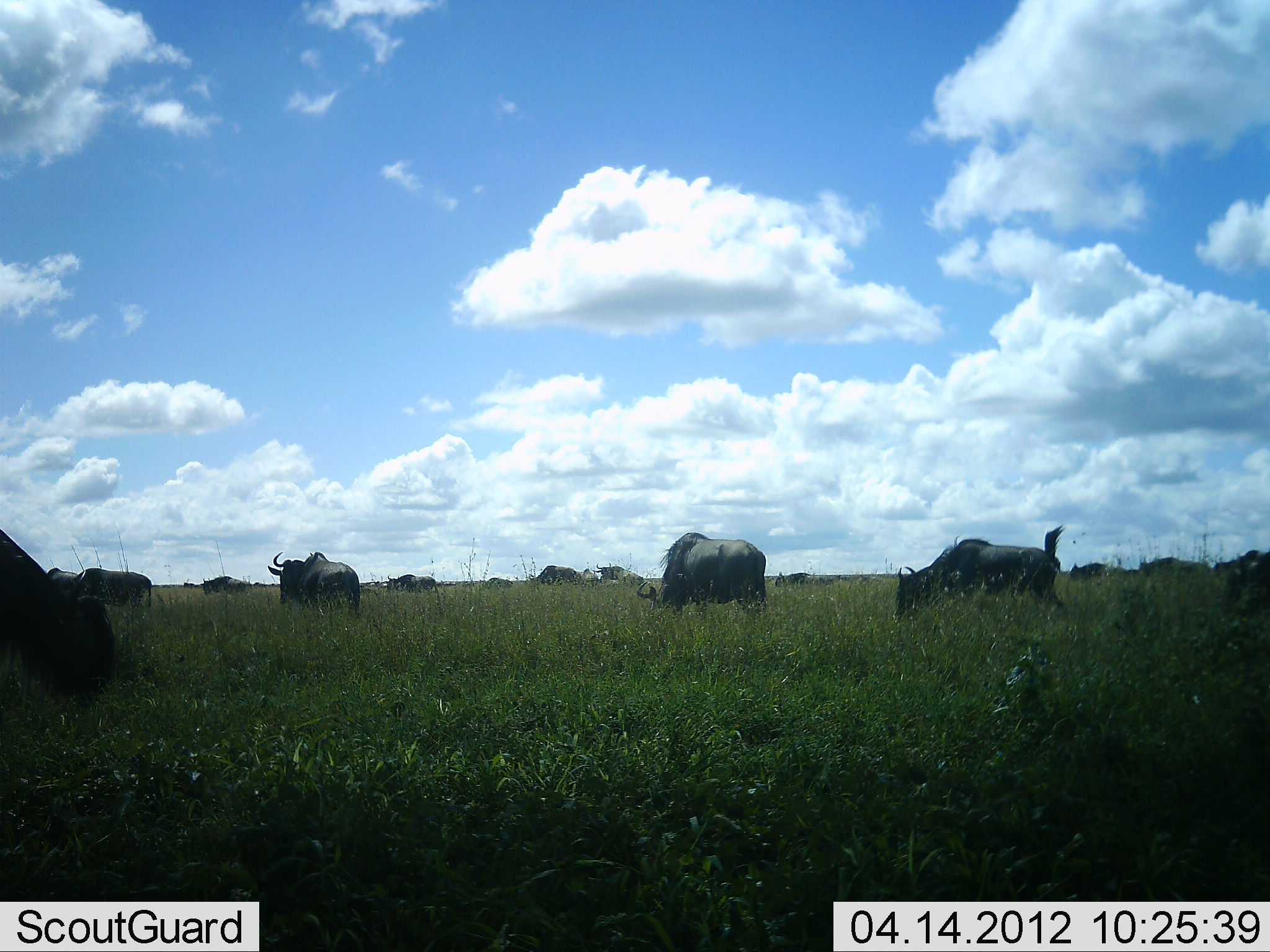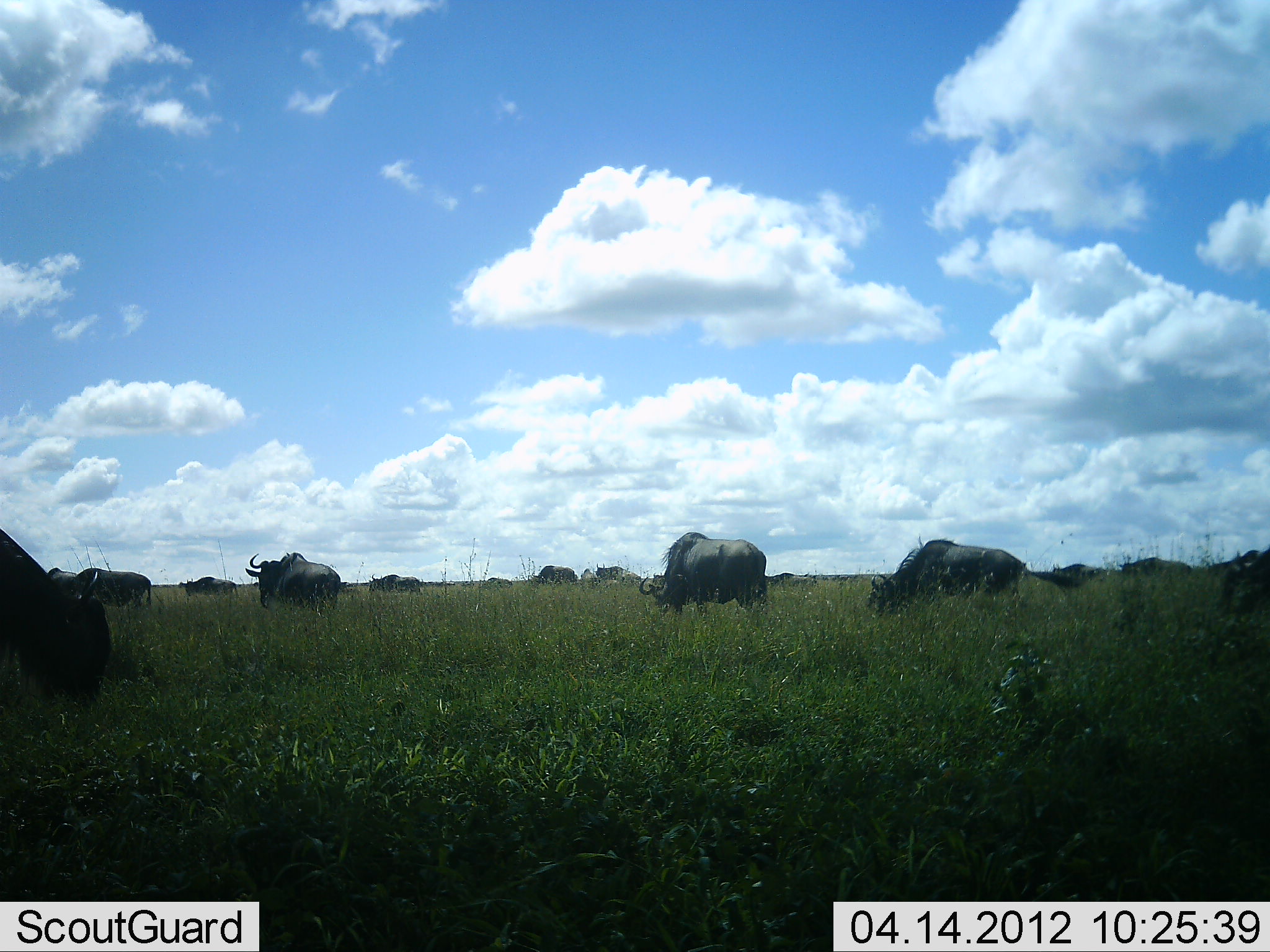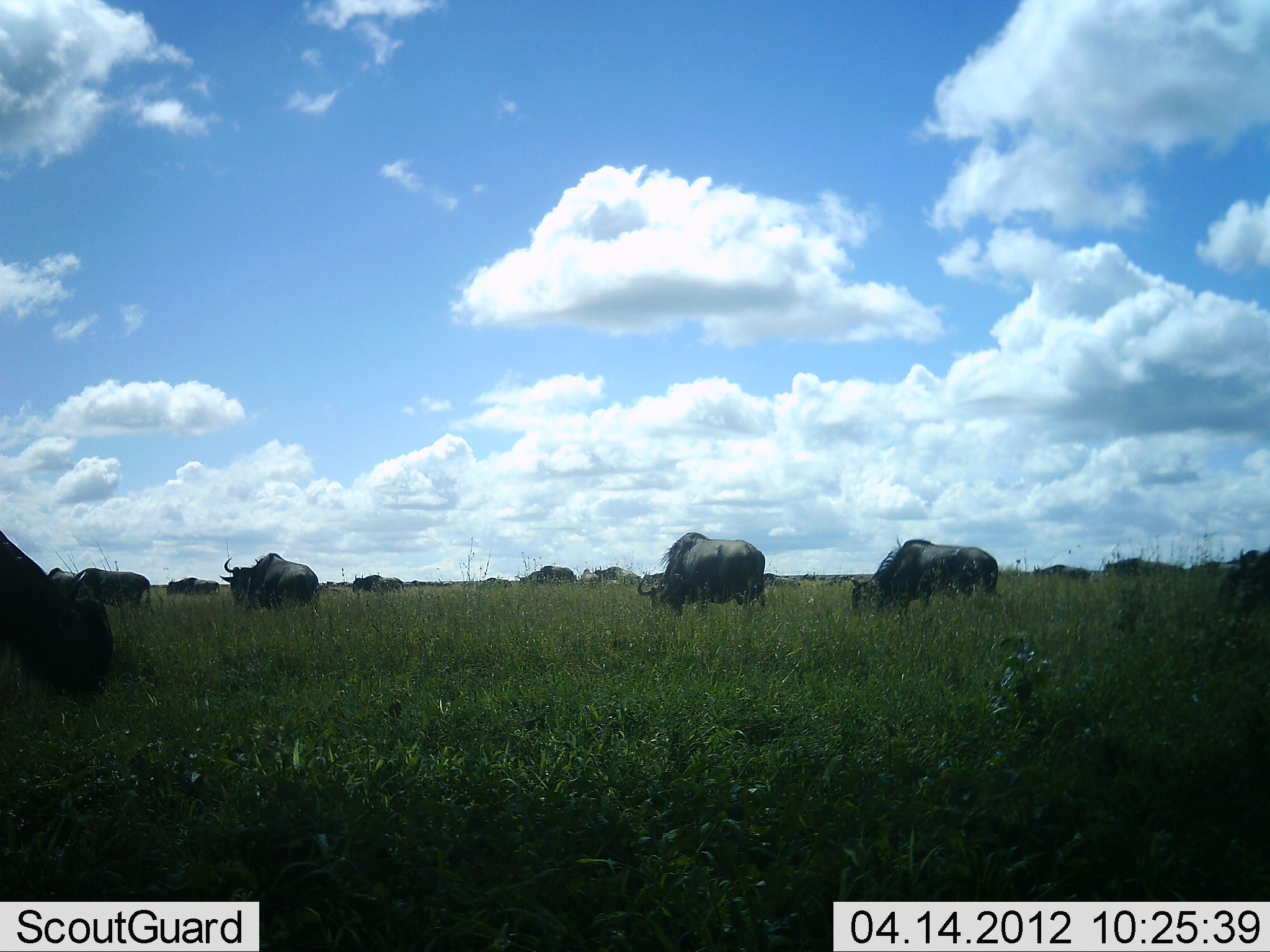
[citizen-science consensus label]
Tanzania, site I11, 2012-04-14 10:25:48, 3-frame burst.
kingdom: Animalia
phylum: Chordata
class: Mammalia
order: Artiodactyla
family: Bovidae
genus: Connochaetes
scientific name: Connochaetes taurinus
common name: blue wildebeest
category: wildebeest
Wildebeest (blue wildebeest) (Connochaetes taurinus), count 11-50. Behavior (volunteer vote fractions): standing 47%, resting 0%, moving 60%, interacting 0%. Young present (vote fraction): 0%. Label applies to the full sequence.